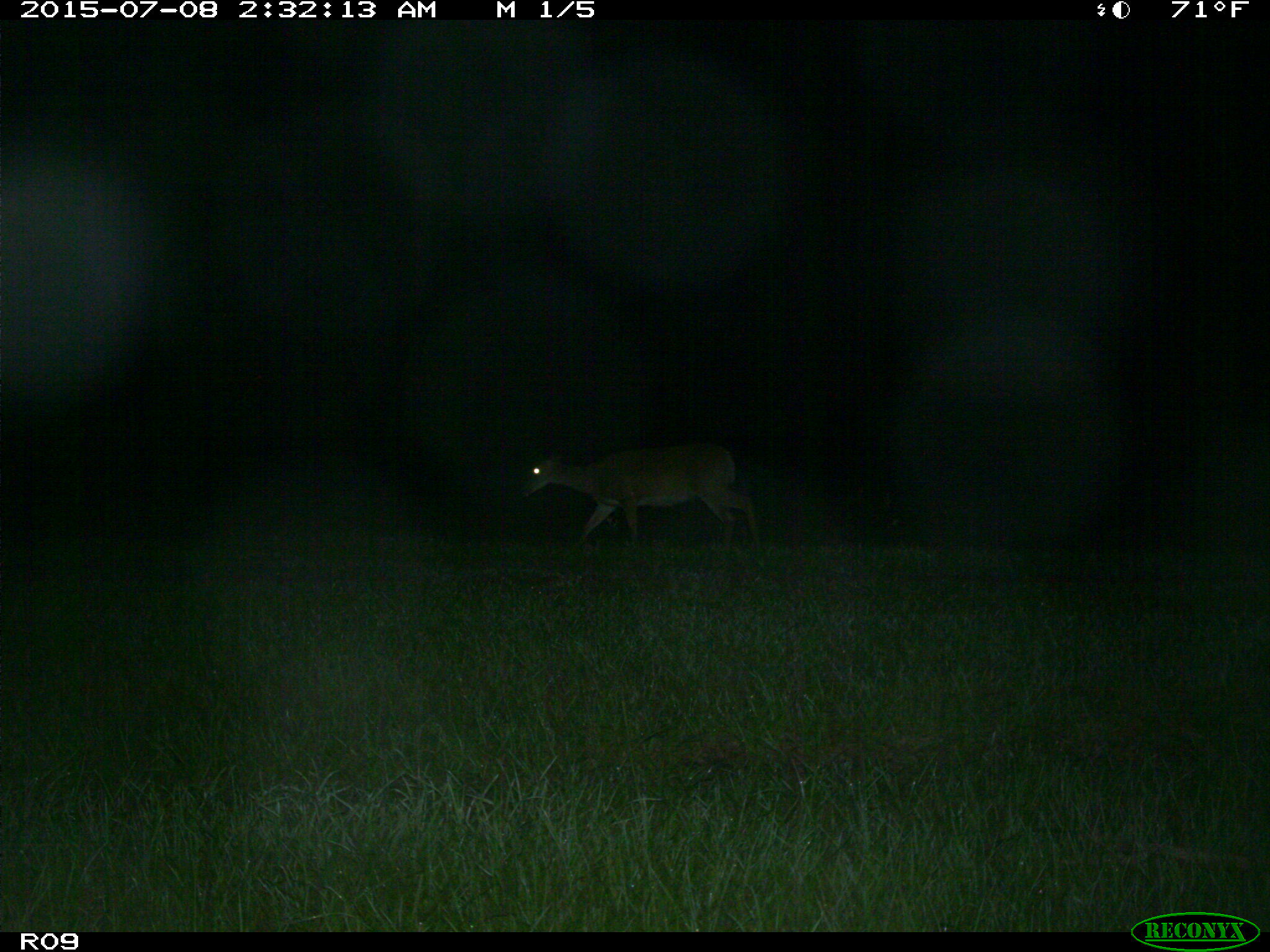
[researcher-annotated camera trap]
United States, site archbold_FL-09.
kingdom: Animalia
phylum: Chordata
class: Mammalia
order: Artiodactyla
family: Cervidae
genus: Odocoileus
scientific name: Odocoileus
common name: deer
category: unidentified deer